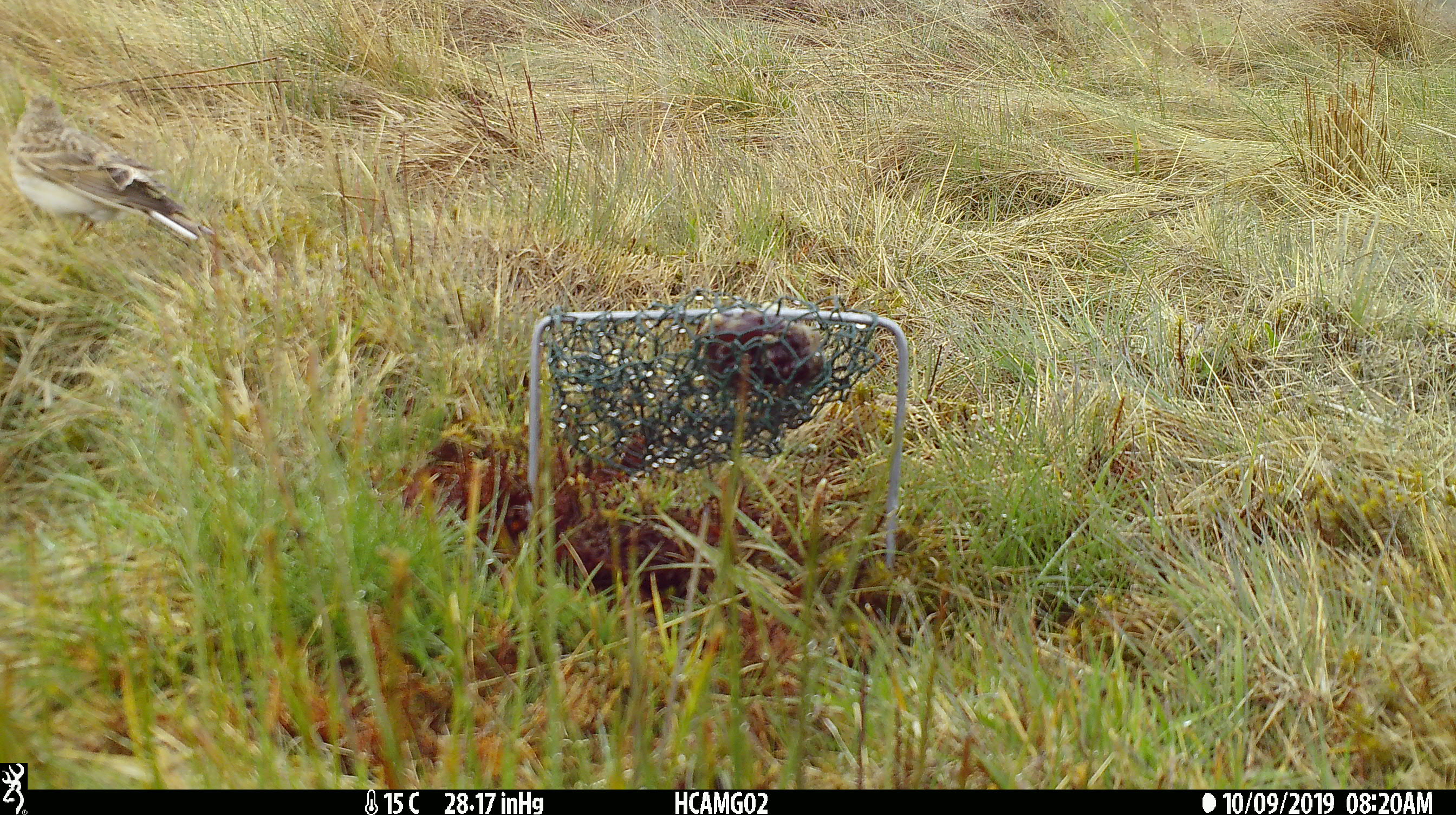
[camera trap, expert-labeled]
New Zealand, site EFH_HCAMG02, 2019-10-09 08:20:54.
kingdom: Animalia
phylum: Chordata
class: Aves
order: Passeriformes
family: Motacillidae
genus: Anthus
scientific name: Anthus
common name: pipit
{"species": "pipit (Anthus)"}